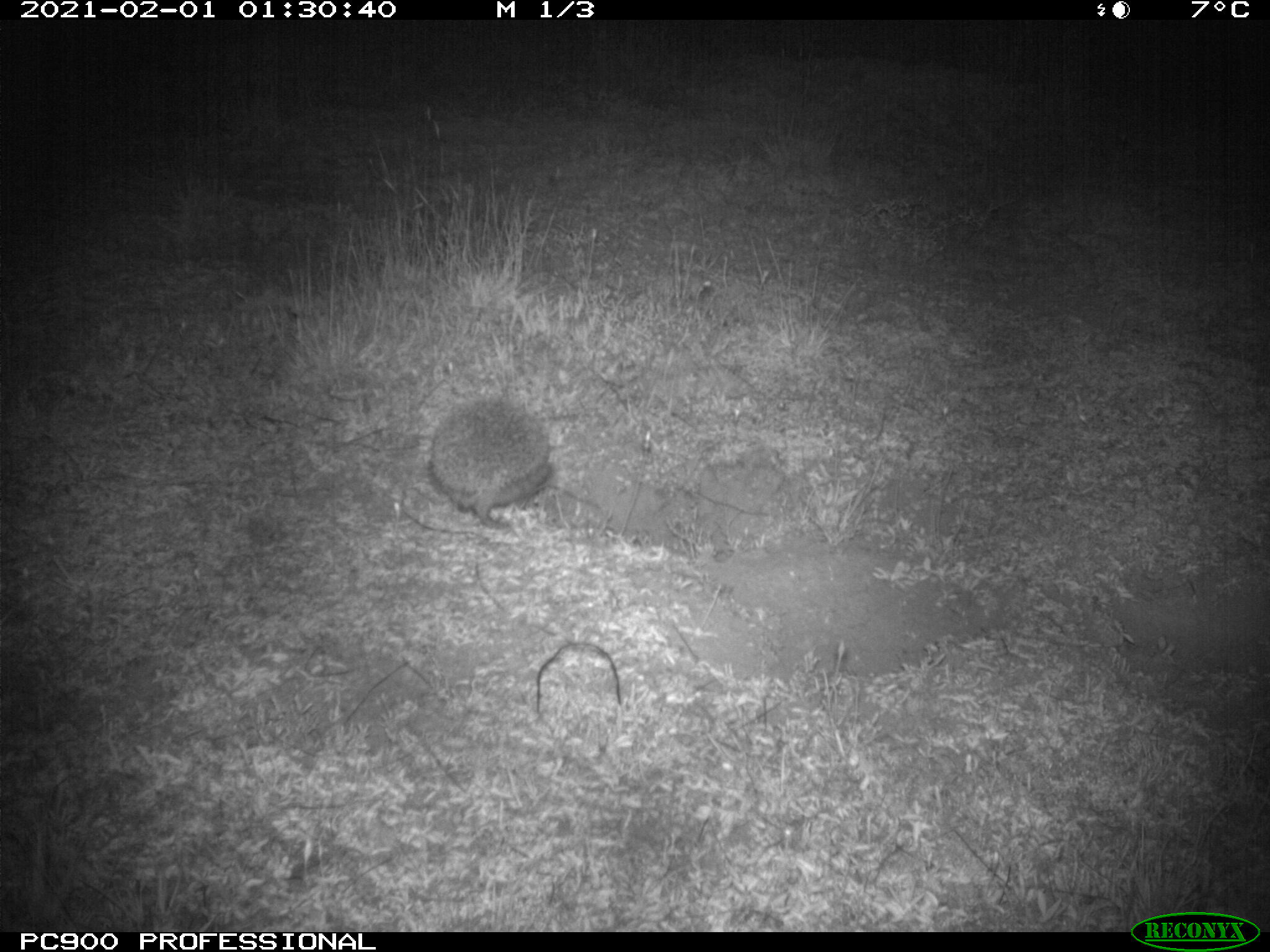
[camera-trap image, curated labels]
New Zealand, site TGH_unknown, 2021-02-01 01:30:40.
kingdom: Animalia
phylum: Chordata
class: Mammalia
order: Eulipotyphla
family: Erinaceidae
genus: Erinaceus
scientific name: Erinaceus europaeus europaeus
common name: european hedgehog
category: hedgehog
Hedgehog (european hedgehog) (Erinaceus europaeus europaeus).